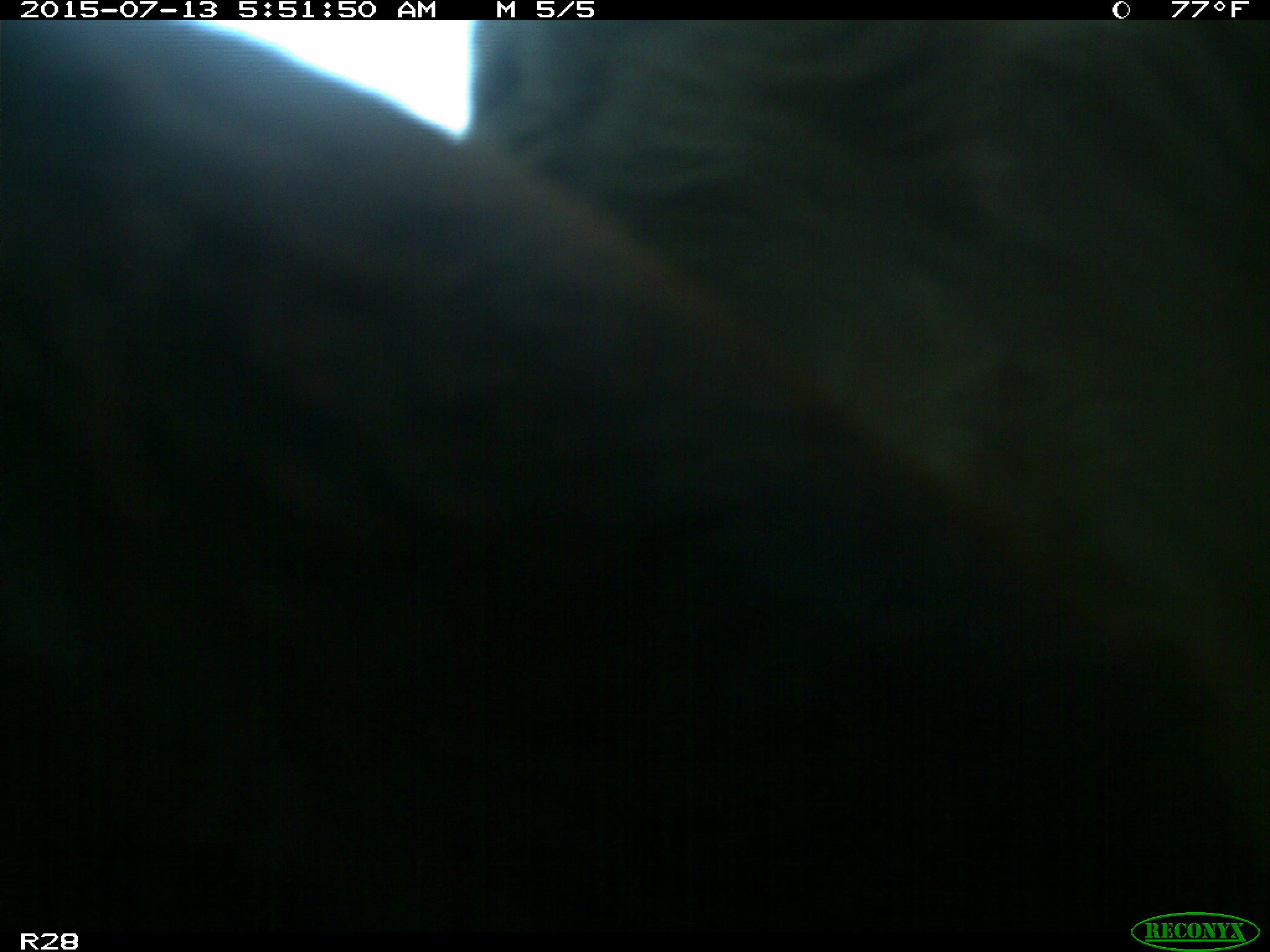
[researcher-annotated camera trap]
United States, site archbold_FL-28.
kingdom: Animalia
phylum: Chordata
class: Mammalia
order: Artiodactyla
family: Bovidae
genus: Bos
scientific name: Bos taurus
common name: domestic cow